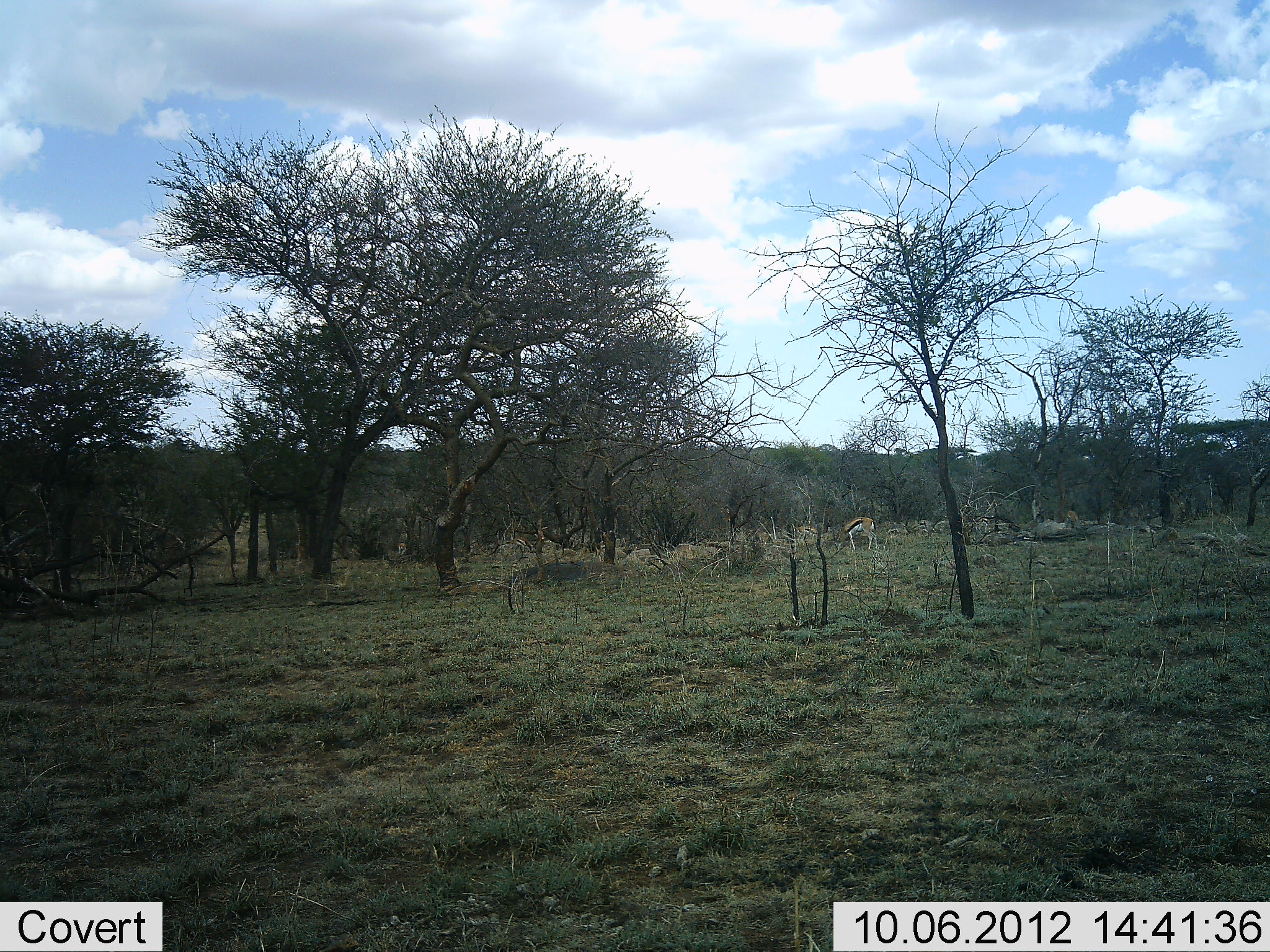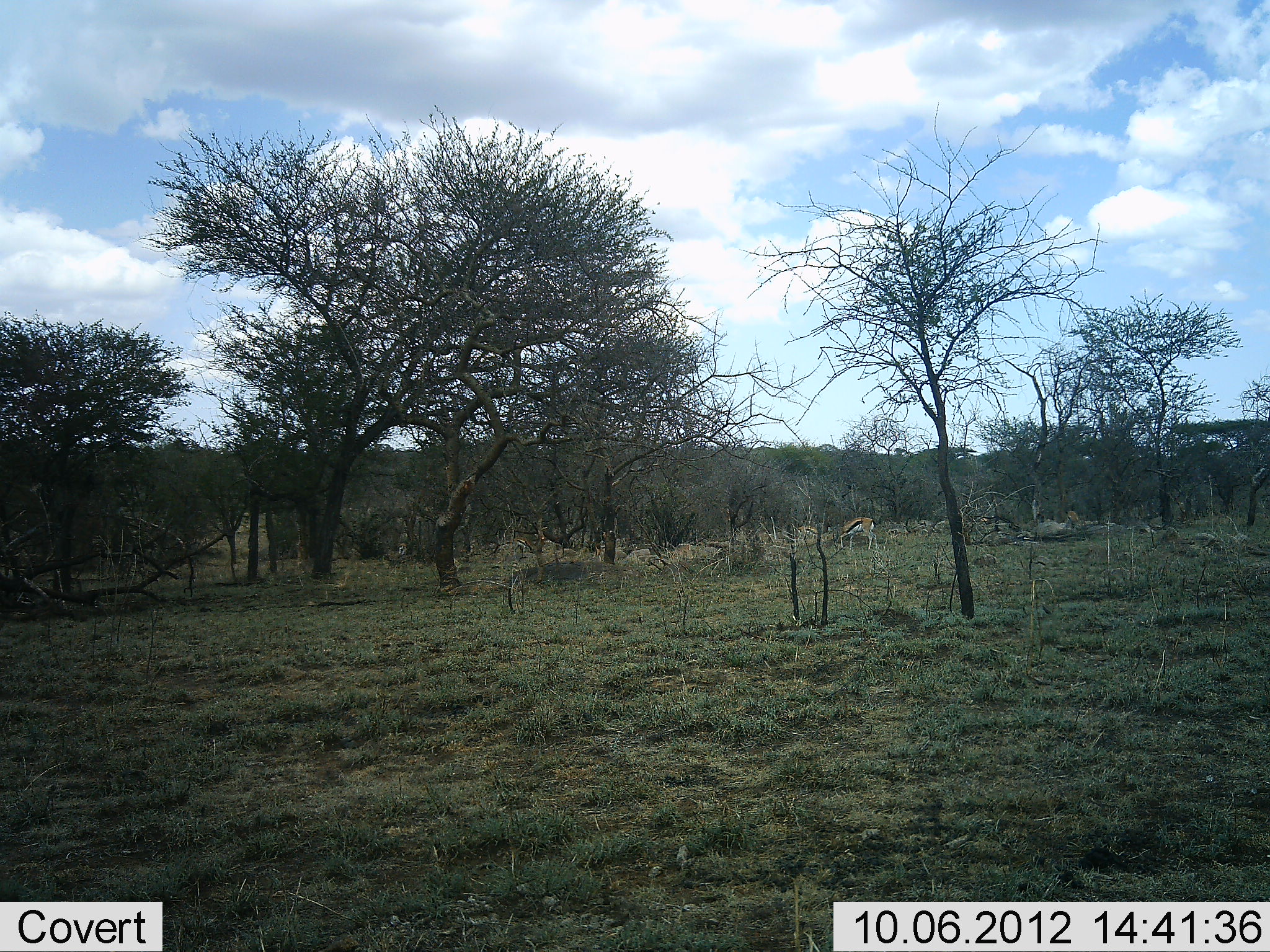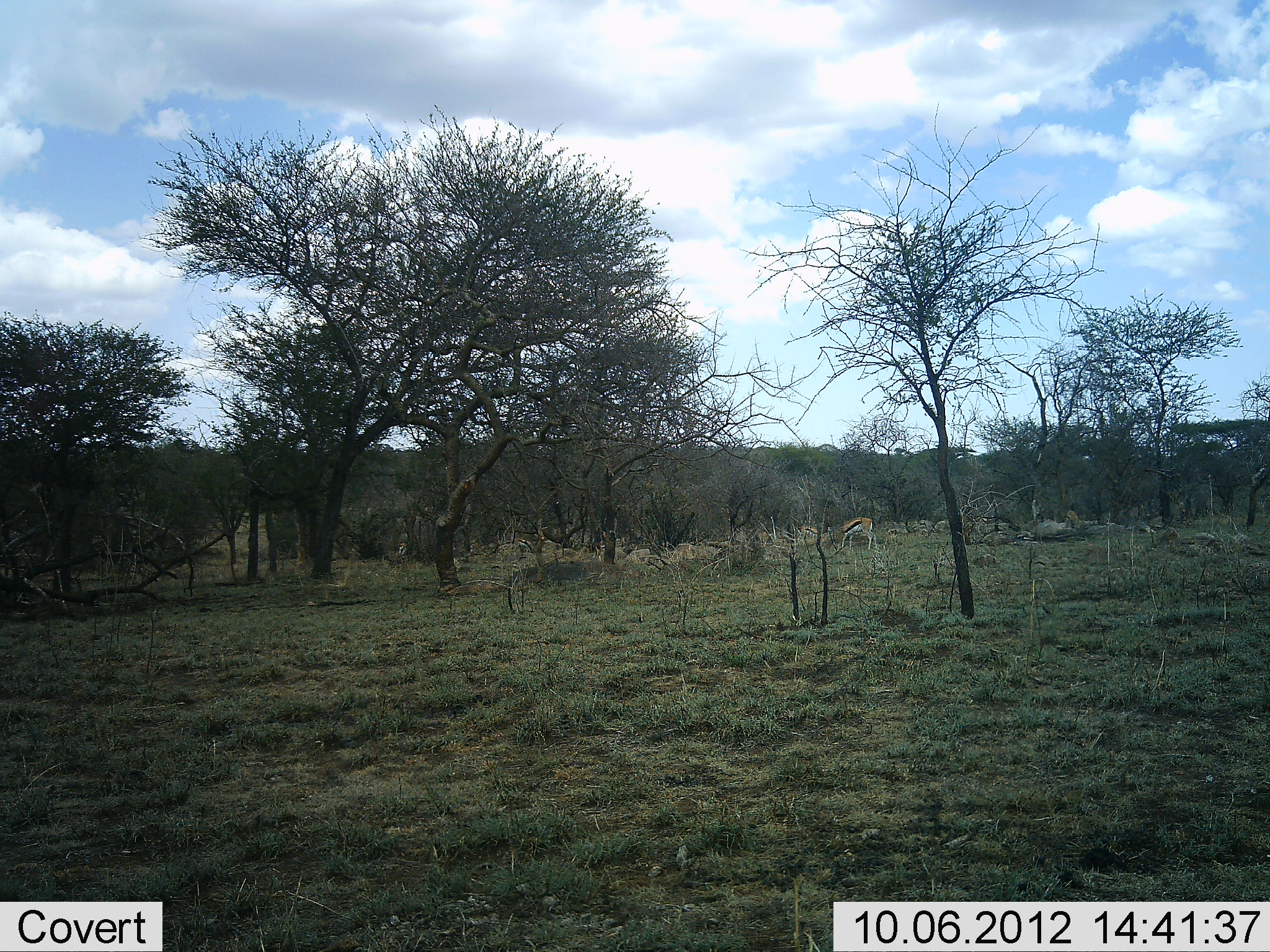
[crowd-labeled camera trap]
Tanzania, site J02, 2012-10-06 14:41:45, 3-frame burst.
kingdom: Animalia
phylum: Chordata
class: Mammalia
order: Artiodactyla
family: Bovidae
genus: Eudorcas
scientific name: Eudorcas thomsonii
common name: thomson's gazelle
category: gazellethomsons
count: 1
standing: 20%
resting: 0%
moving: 0%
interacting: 0%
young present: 0%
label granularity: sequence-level